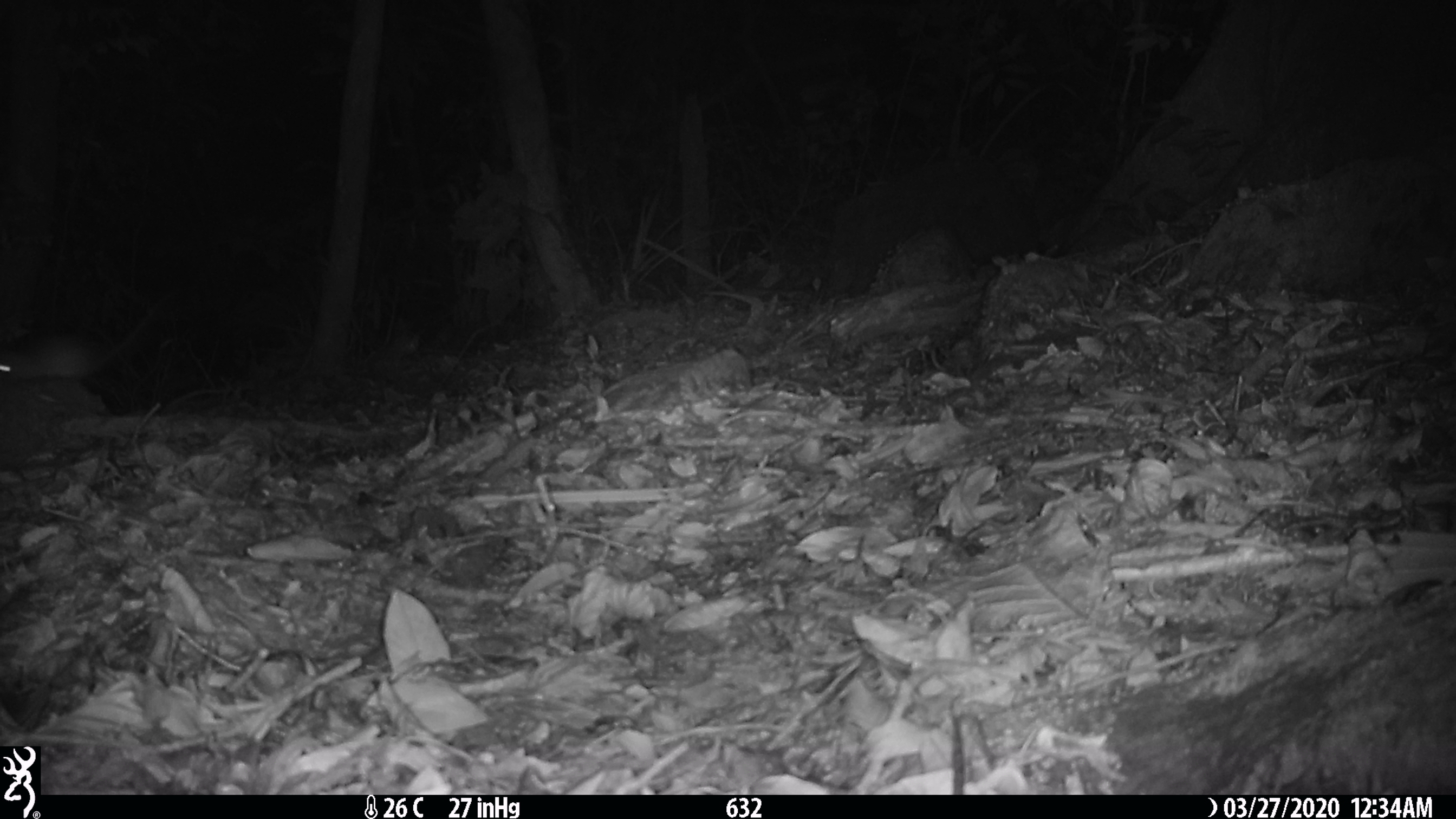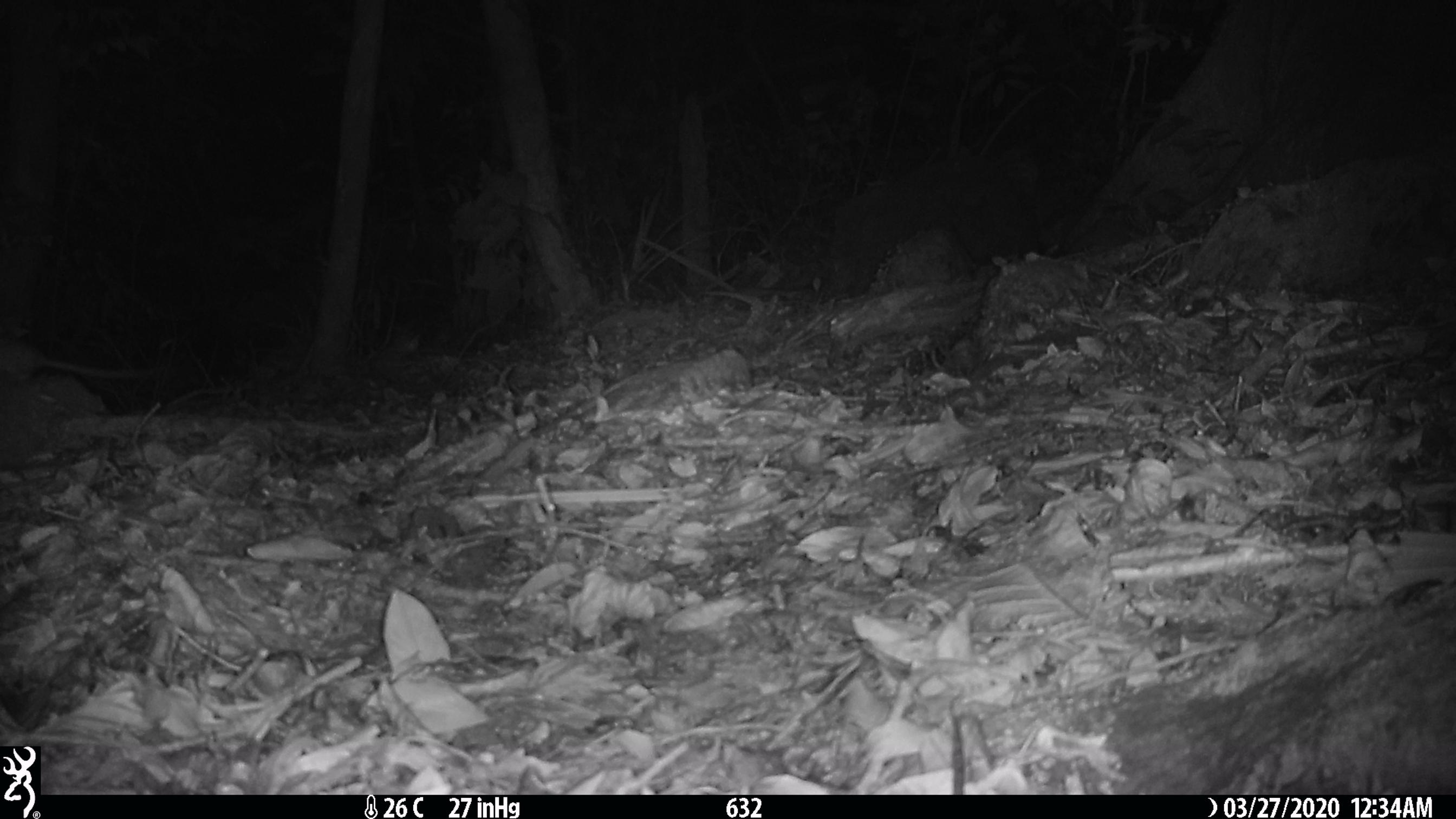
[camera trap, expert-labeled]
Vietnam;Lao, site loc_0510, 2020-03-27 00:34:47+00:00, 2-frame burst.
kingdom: Animalia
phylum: Chordata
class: Mammalia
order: Rodentia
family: Muridae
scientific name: Muridae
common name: old-world mice and rats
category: unidentified murid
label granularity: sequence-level